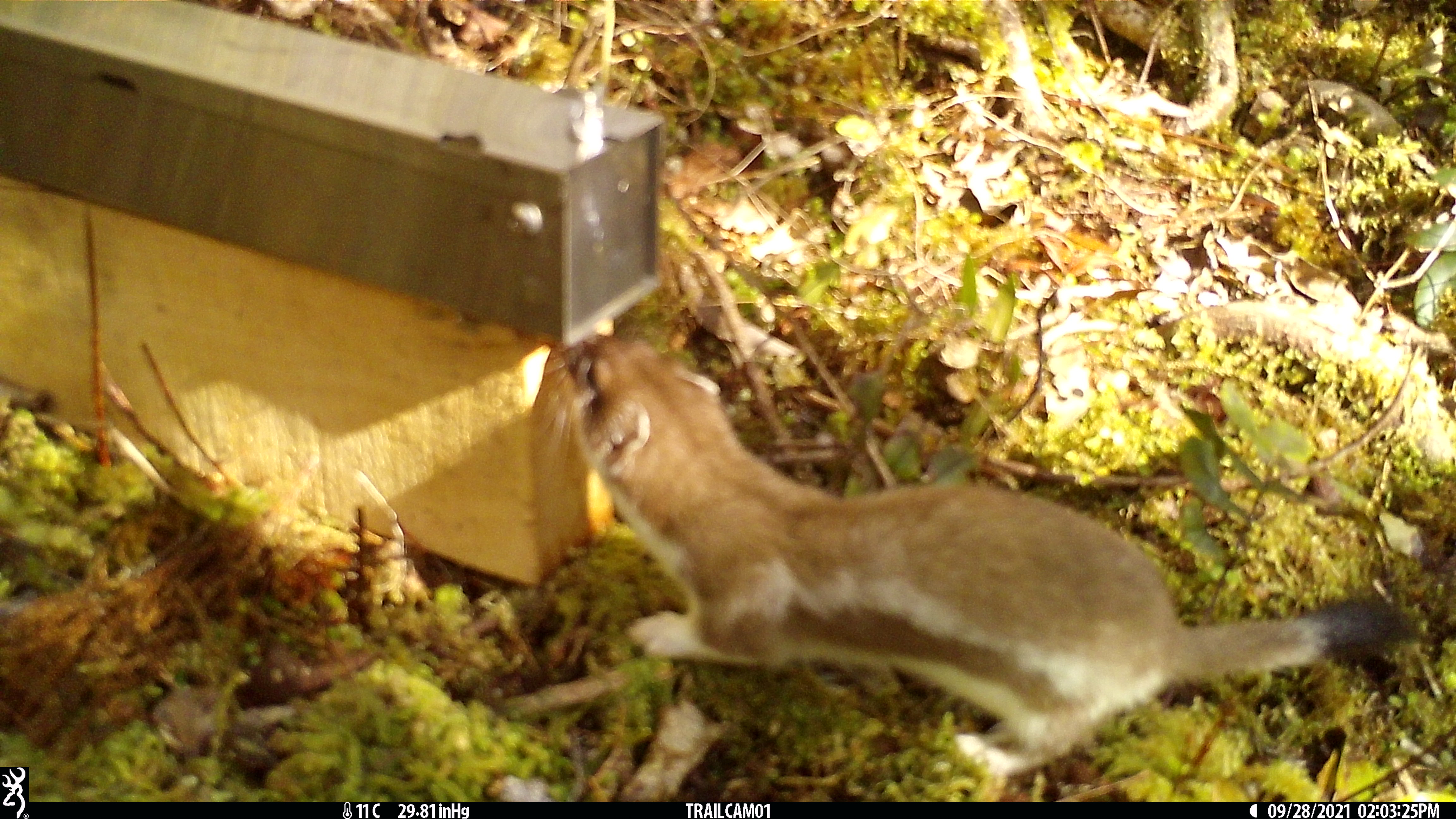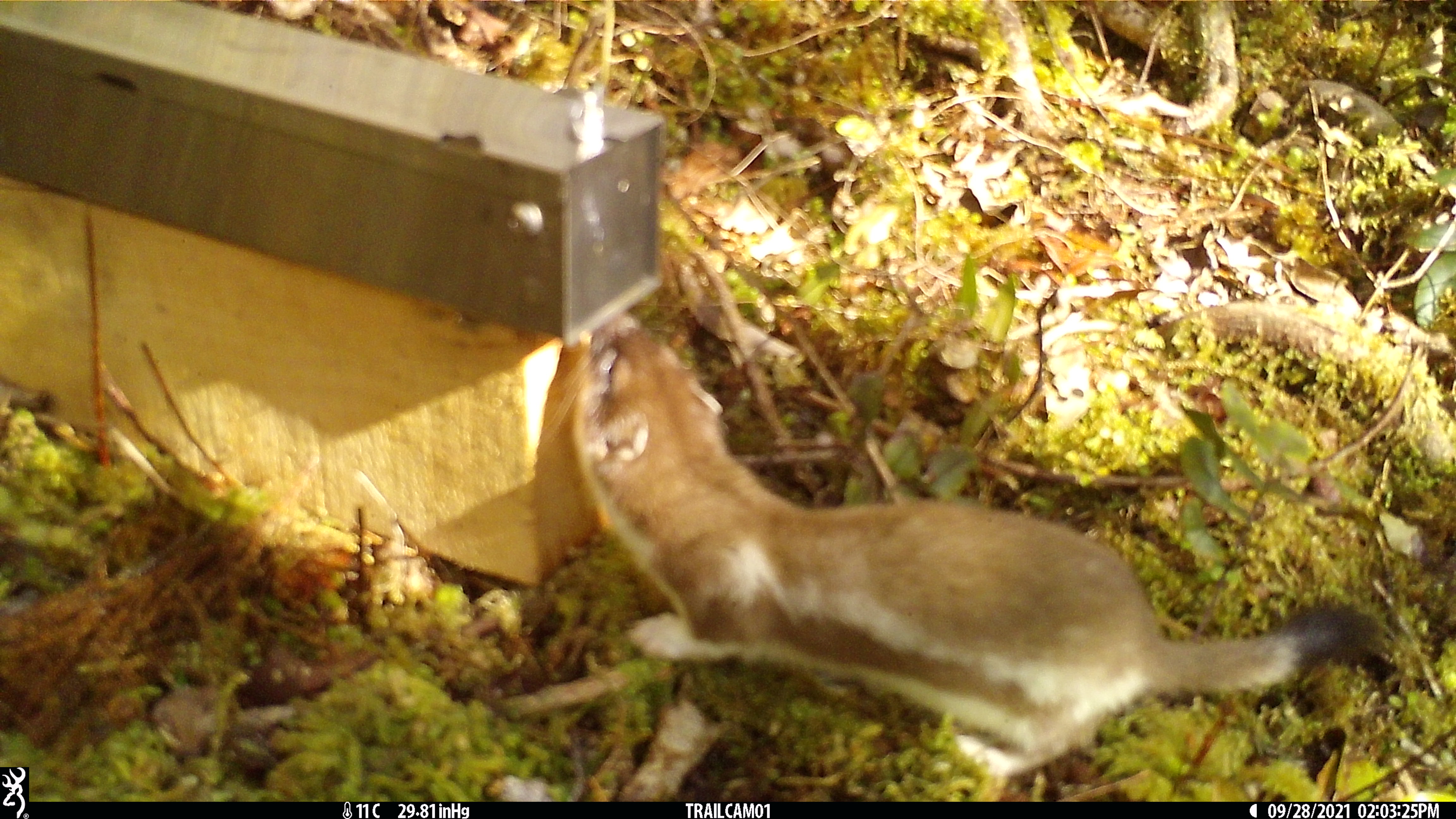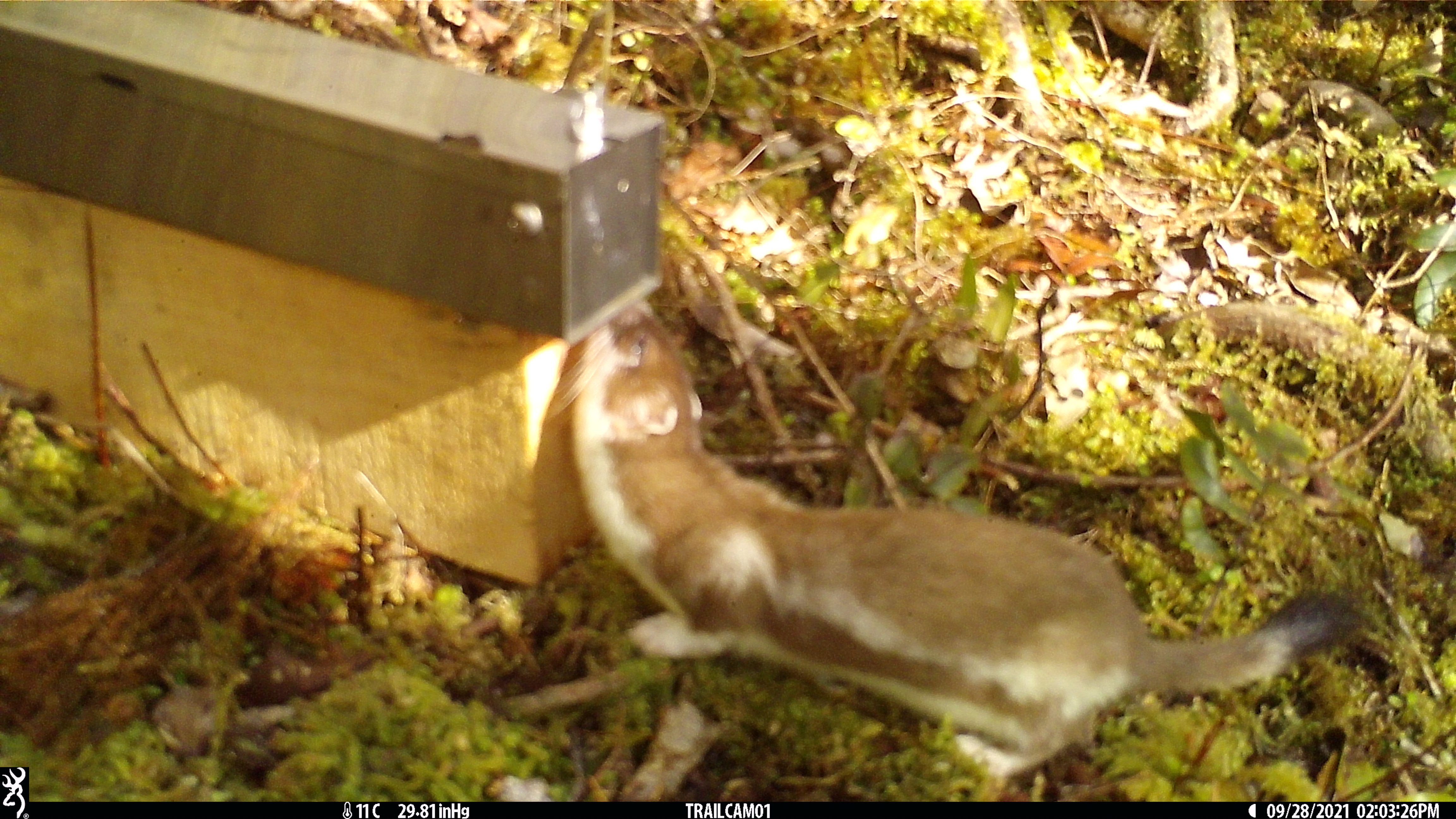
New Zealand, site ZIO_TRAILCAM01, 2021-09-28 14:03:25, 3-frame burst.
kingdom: Animalia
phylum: Chordata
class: Mammalia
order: Carnivora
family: Mustelidae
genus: Mustela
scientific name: Mustela erminea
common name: stoat